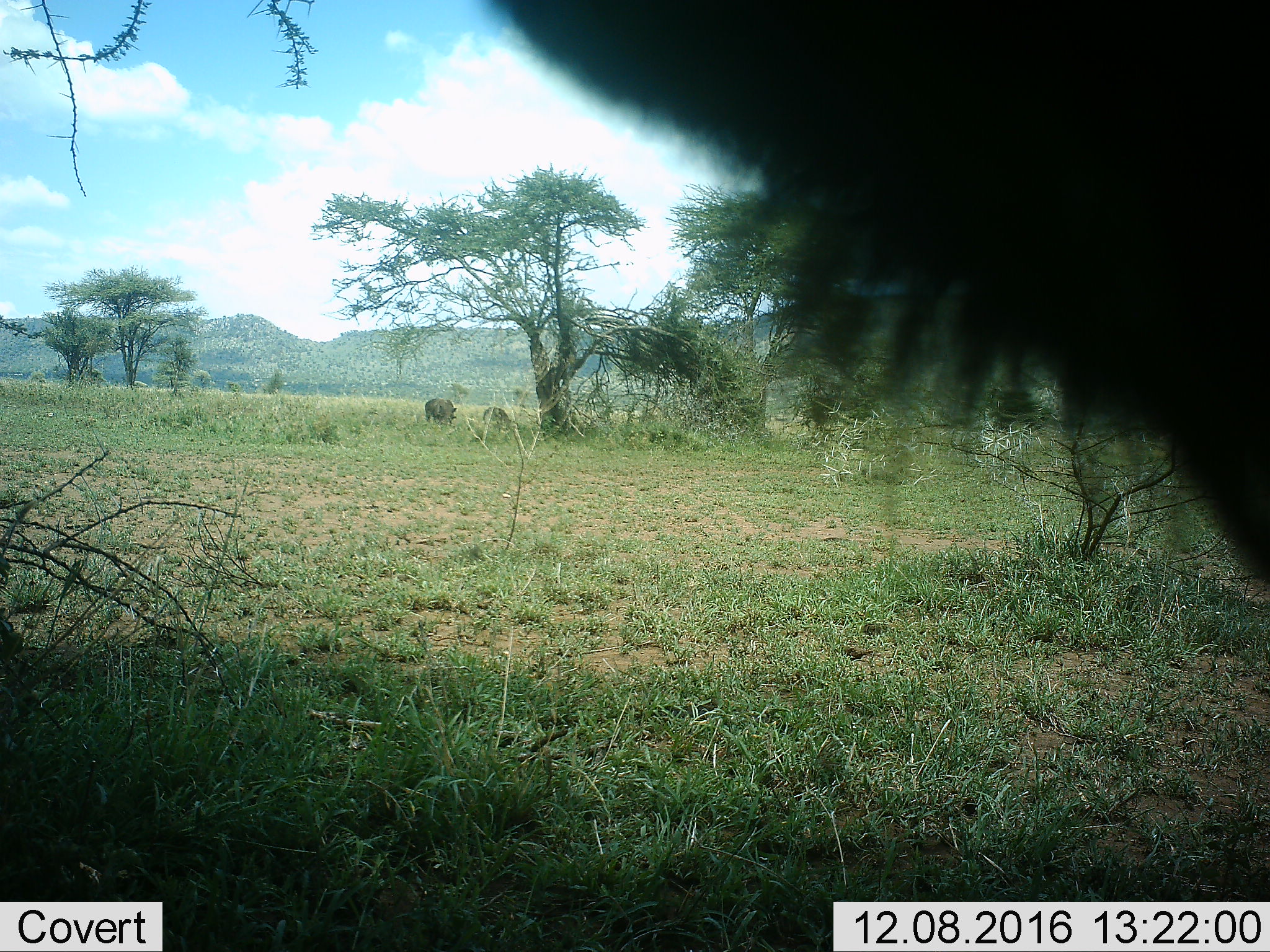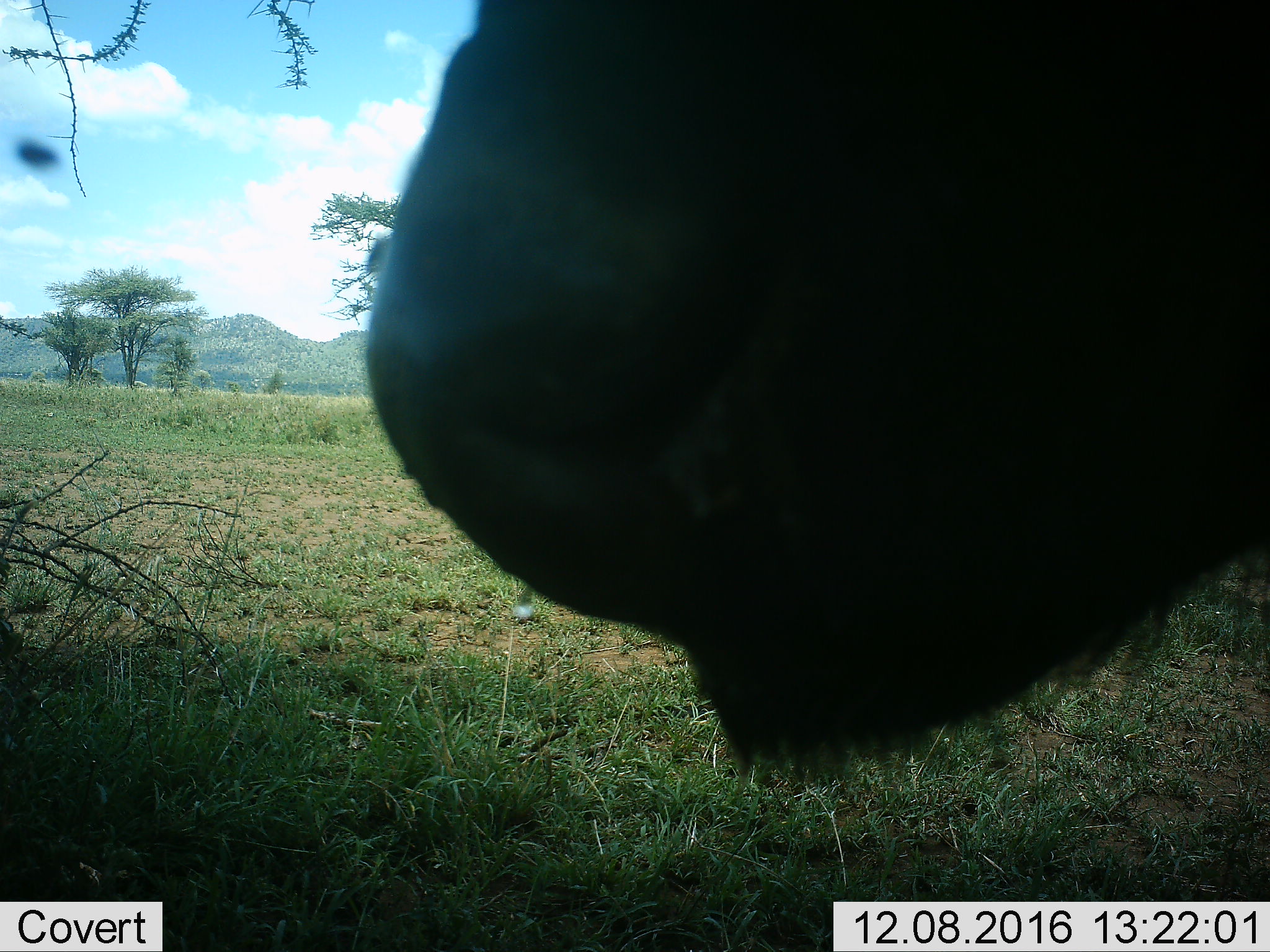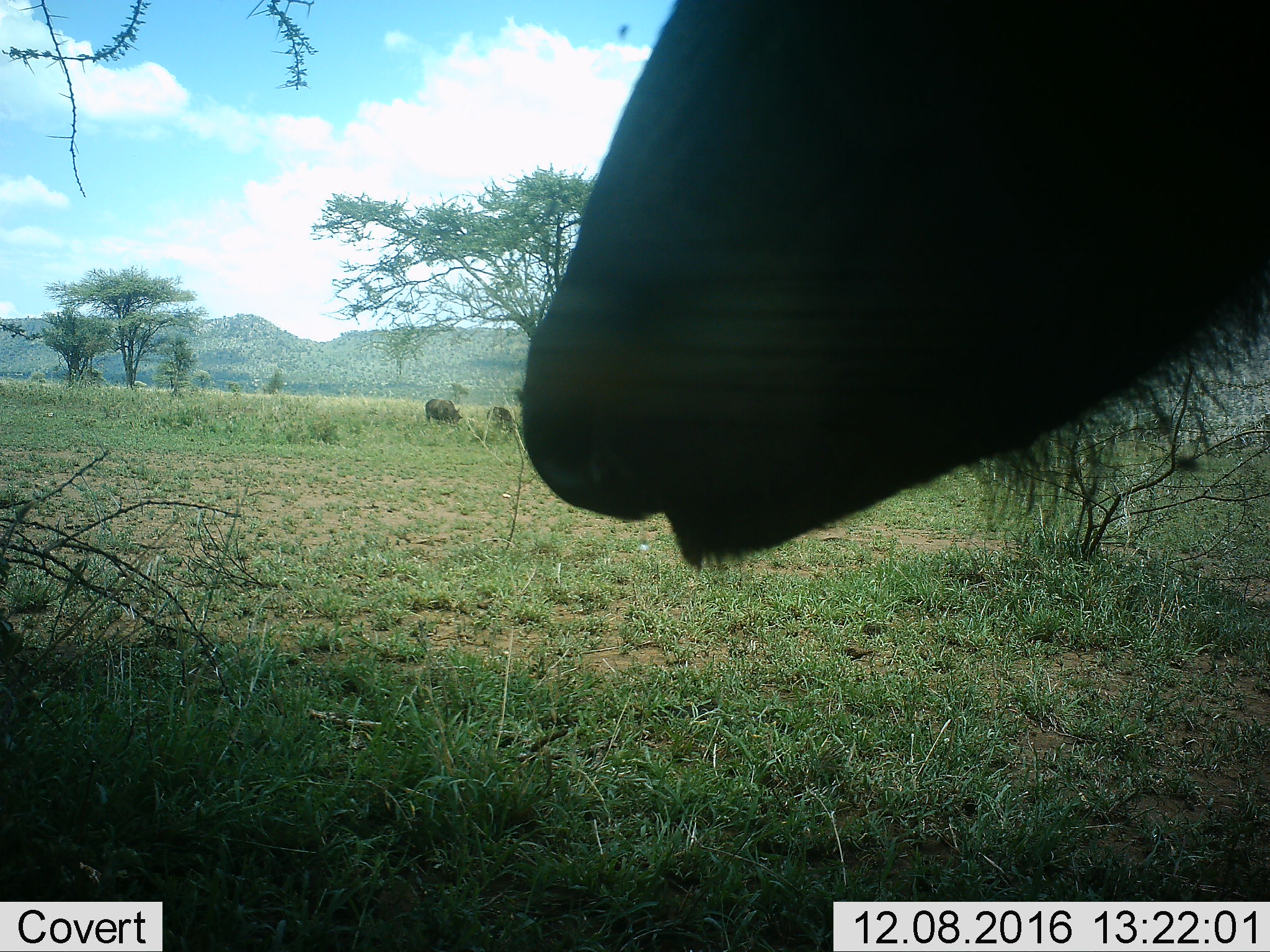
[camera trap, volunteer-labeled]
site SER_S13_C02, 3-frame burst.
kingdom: Animalia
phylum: Chordata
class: Mammalia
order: Artiodactyla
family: Suidae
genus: Phacochoerus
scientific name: Phacochoerus africanus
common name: warthog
Warthog (Phacochoerus africanus), count 2. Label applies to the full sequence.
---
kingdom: Animalia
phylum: Chordata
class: Mammalia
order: Artiodactyla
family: Bovidae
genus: Connochaetes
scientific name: Connochaetes taurinus taurinus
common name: blue wildebeest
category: wildebeestblue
Wildebeestblue (blue wildebeest) (Connochaetes taurinus taurinus), count 2. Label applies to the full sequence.